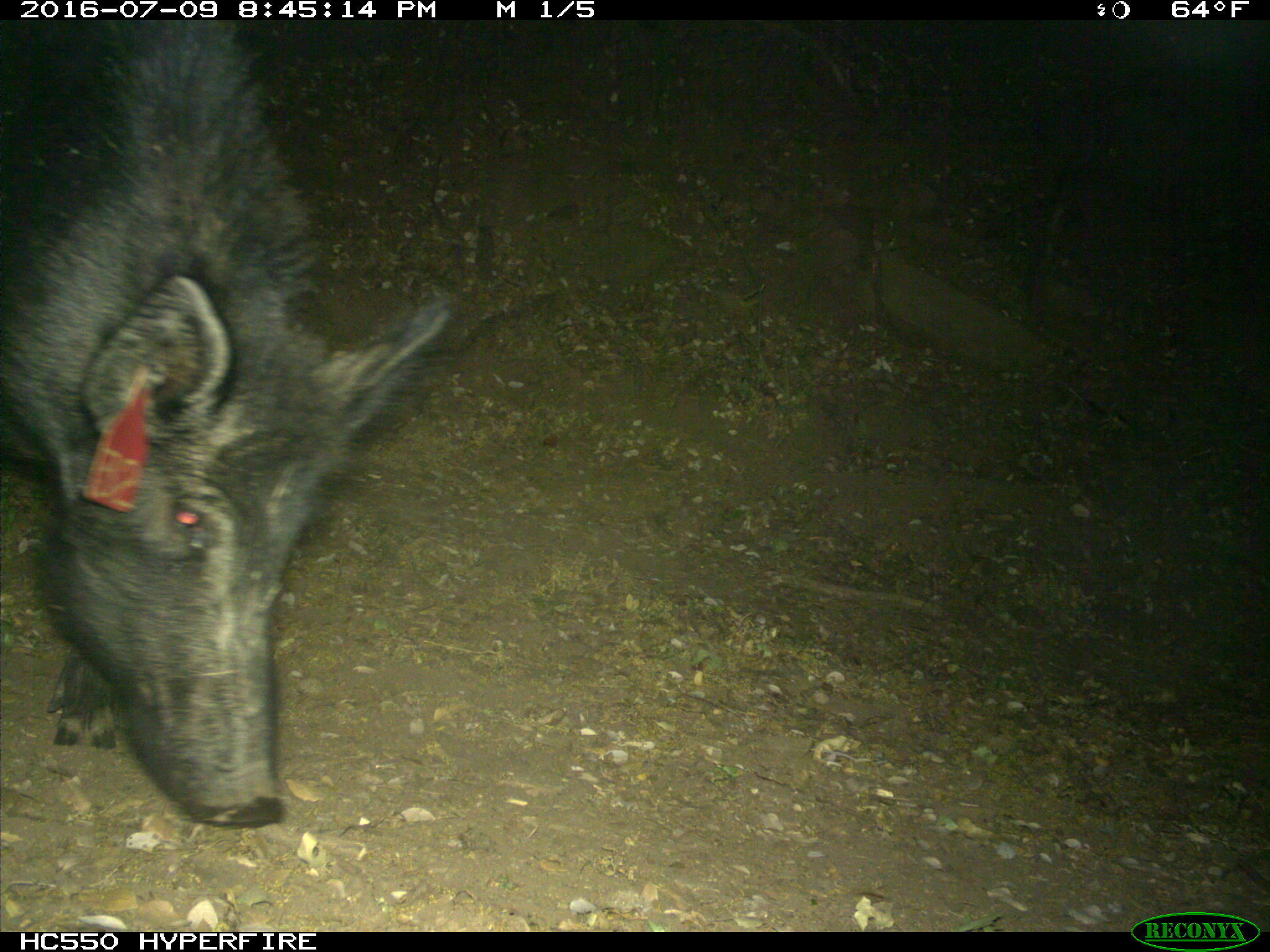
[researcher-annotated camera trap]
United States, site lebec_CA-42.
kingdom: Animalia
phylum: Chordata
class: Mammalia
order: Artiodactyla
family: Suidae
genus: Sus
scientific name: Sus scrofa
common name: wild boar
Sus scrofa (wild boar).